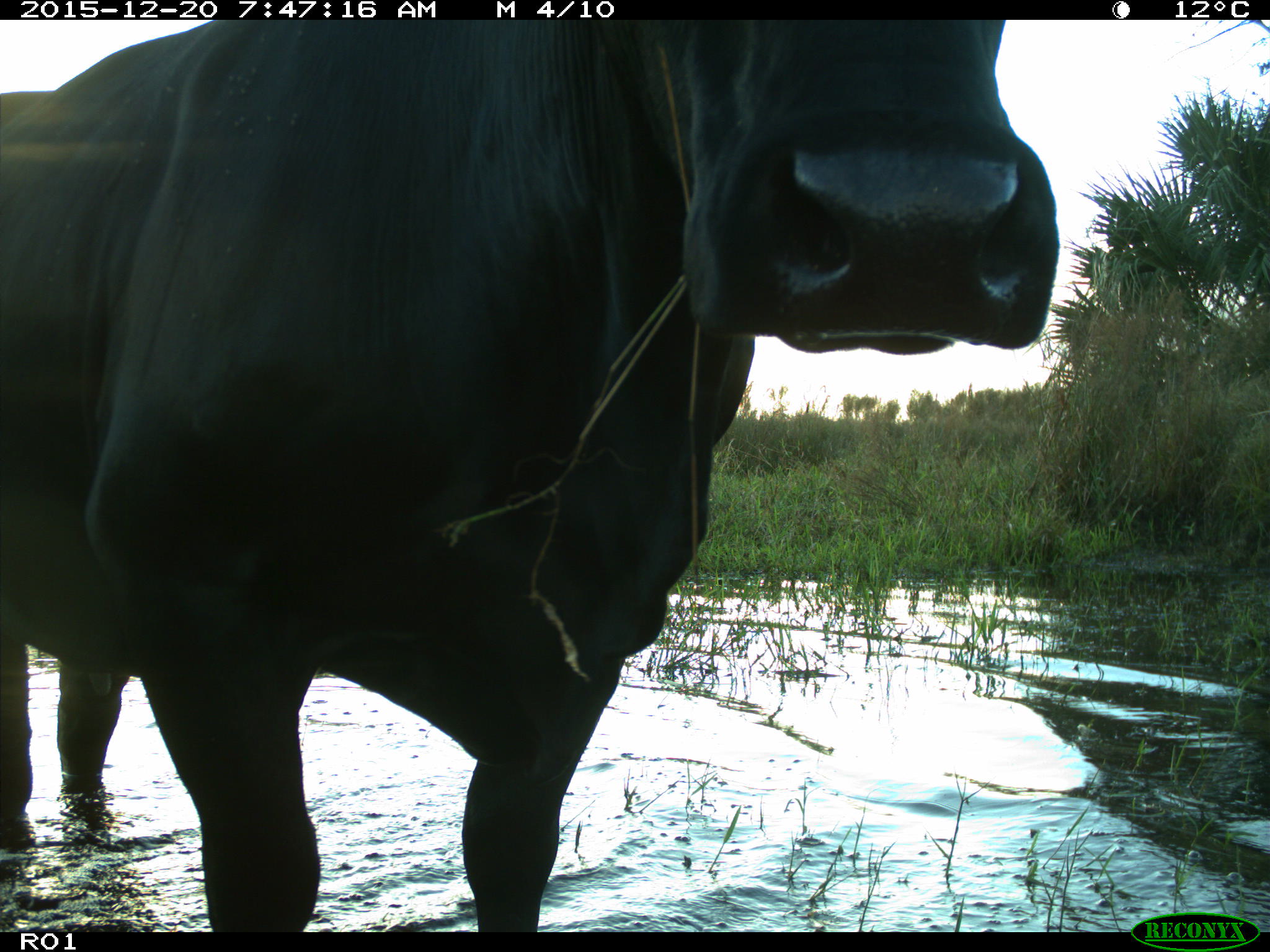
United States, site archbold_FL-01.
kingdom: Animalia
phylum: Chordata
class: Mammalia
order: Artiodactyla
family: Bovidae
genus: Bos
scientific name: Bos taurus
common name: domestic cow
Bos taurus (domestic cow).